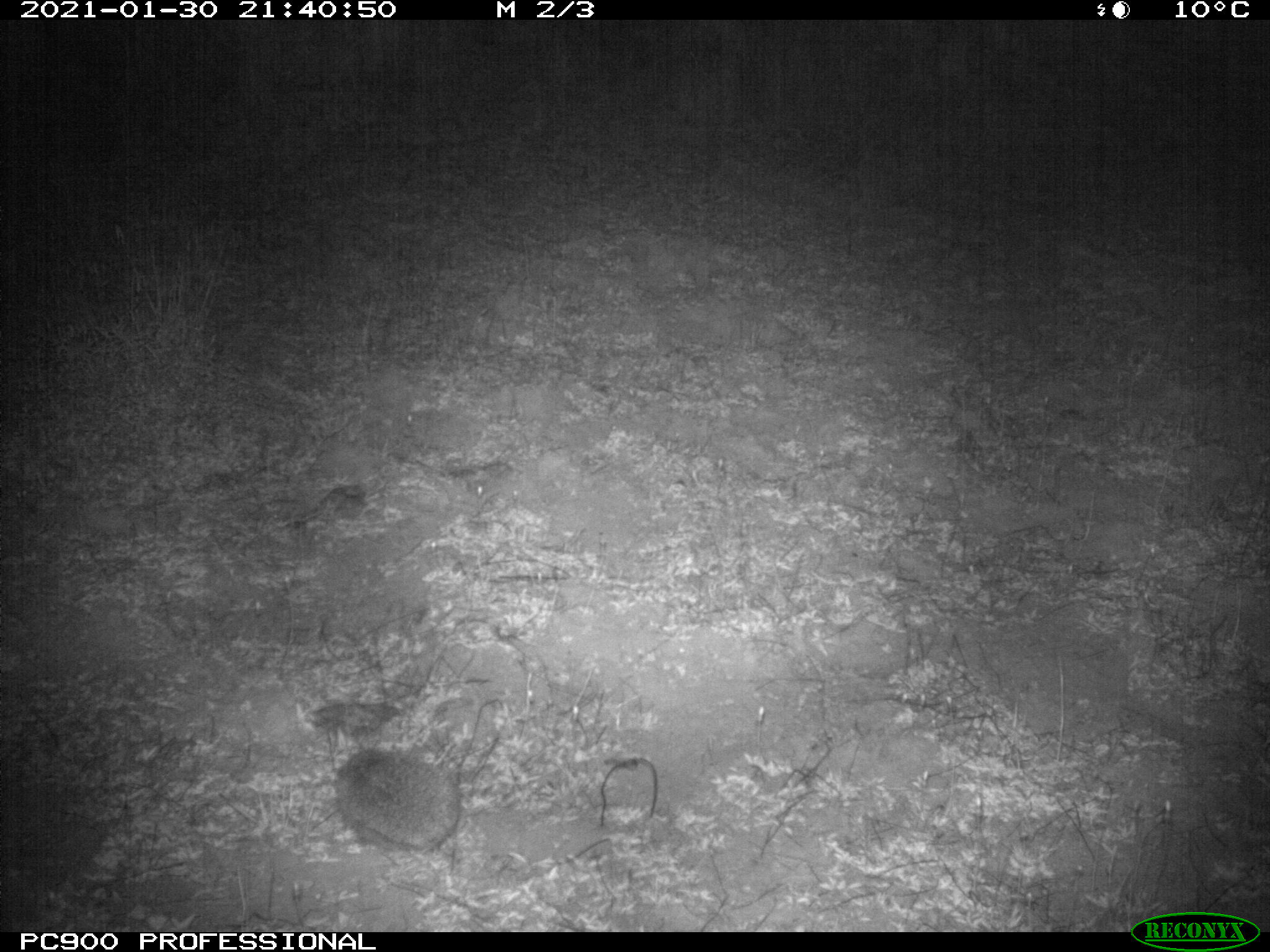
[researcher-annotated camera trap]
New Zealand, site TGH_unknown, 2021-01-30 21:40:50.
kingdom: Animalia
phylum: Chordata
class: Mammalia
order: Eulipotyphla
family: Erinaceidae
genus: Erinaceus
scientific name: Erinaceus europaeus europaeus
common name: european hedgehog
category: hedgehog